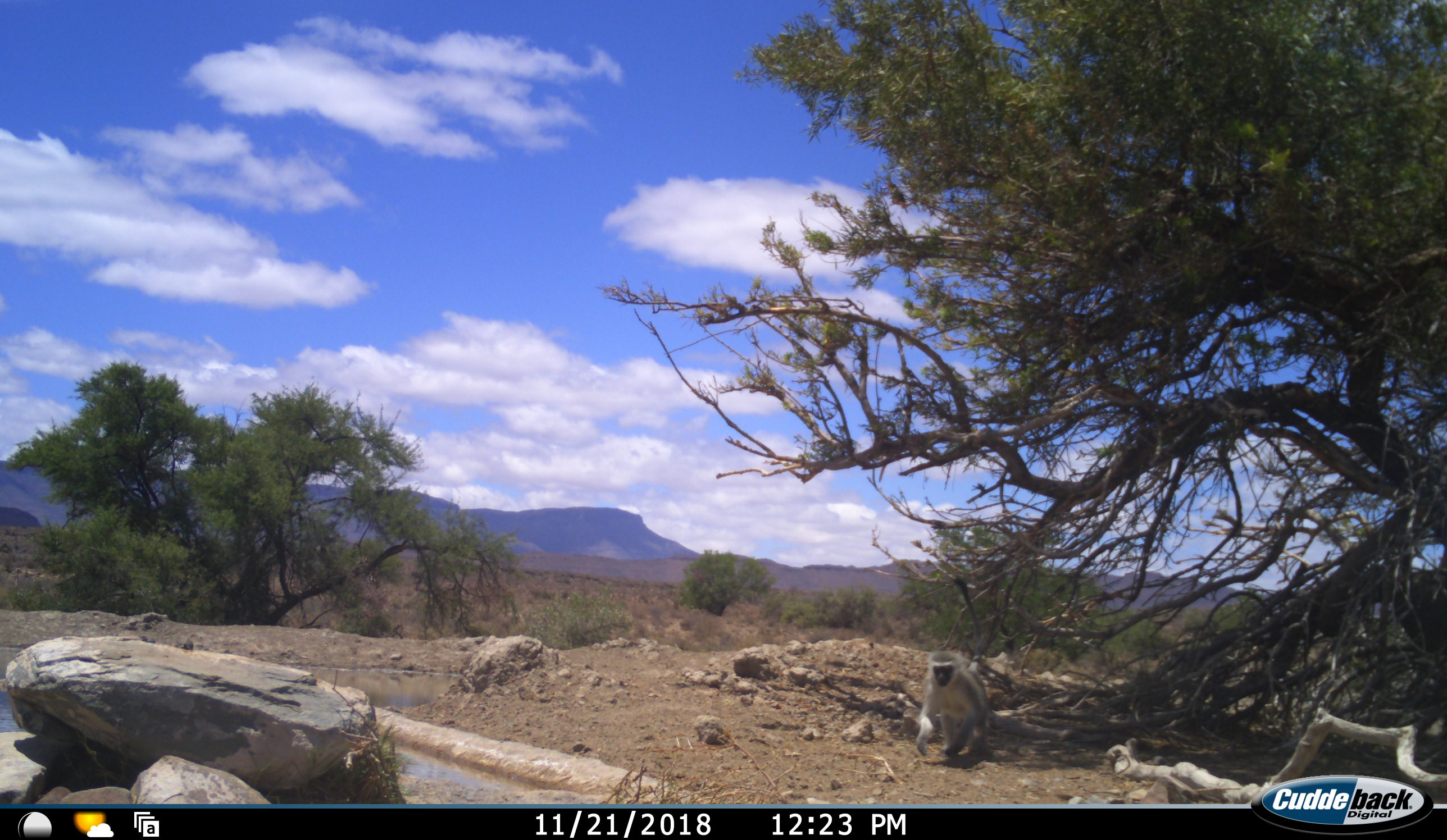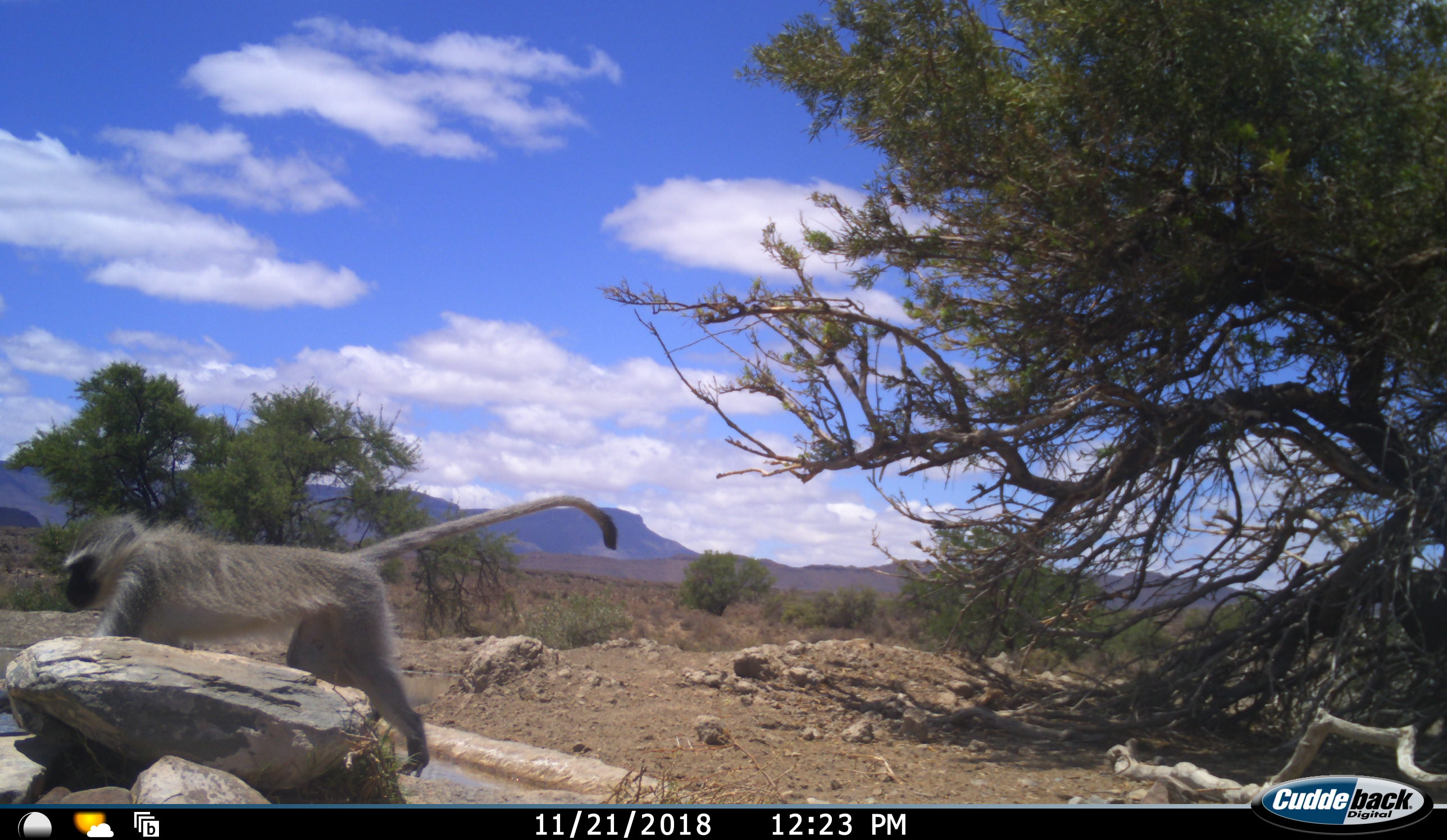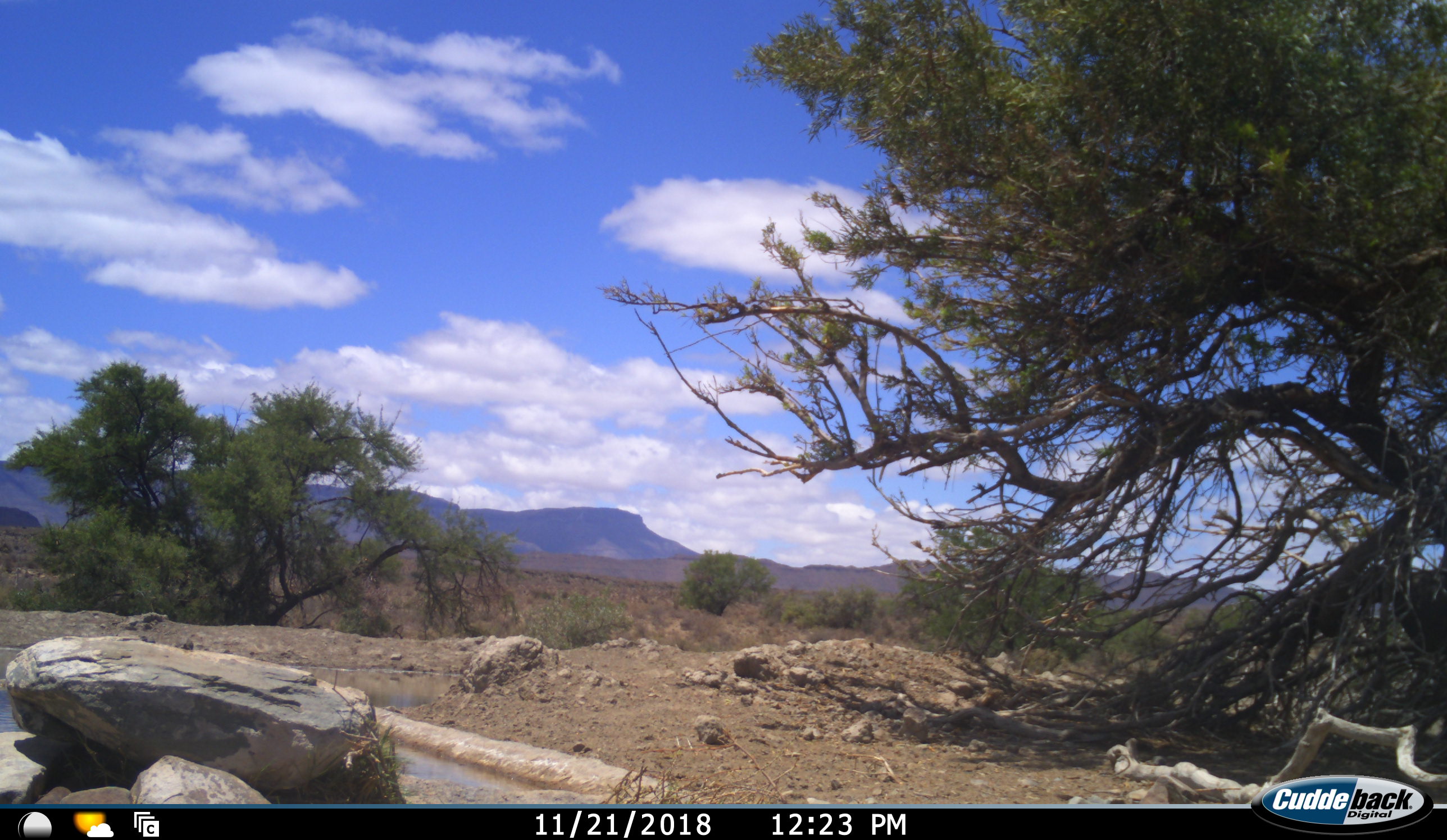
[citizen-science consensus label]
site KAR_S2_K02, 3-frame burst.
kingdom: Animalia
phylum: Chordata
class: Mammalia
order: Primates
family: Cercopithecidae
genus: Chlorocebus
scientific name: Chlorocebus pygerythrus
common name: vervet monkey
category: monkeyvervet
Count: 1.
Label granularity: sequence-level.